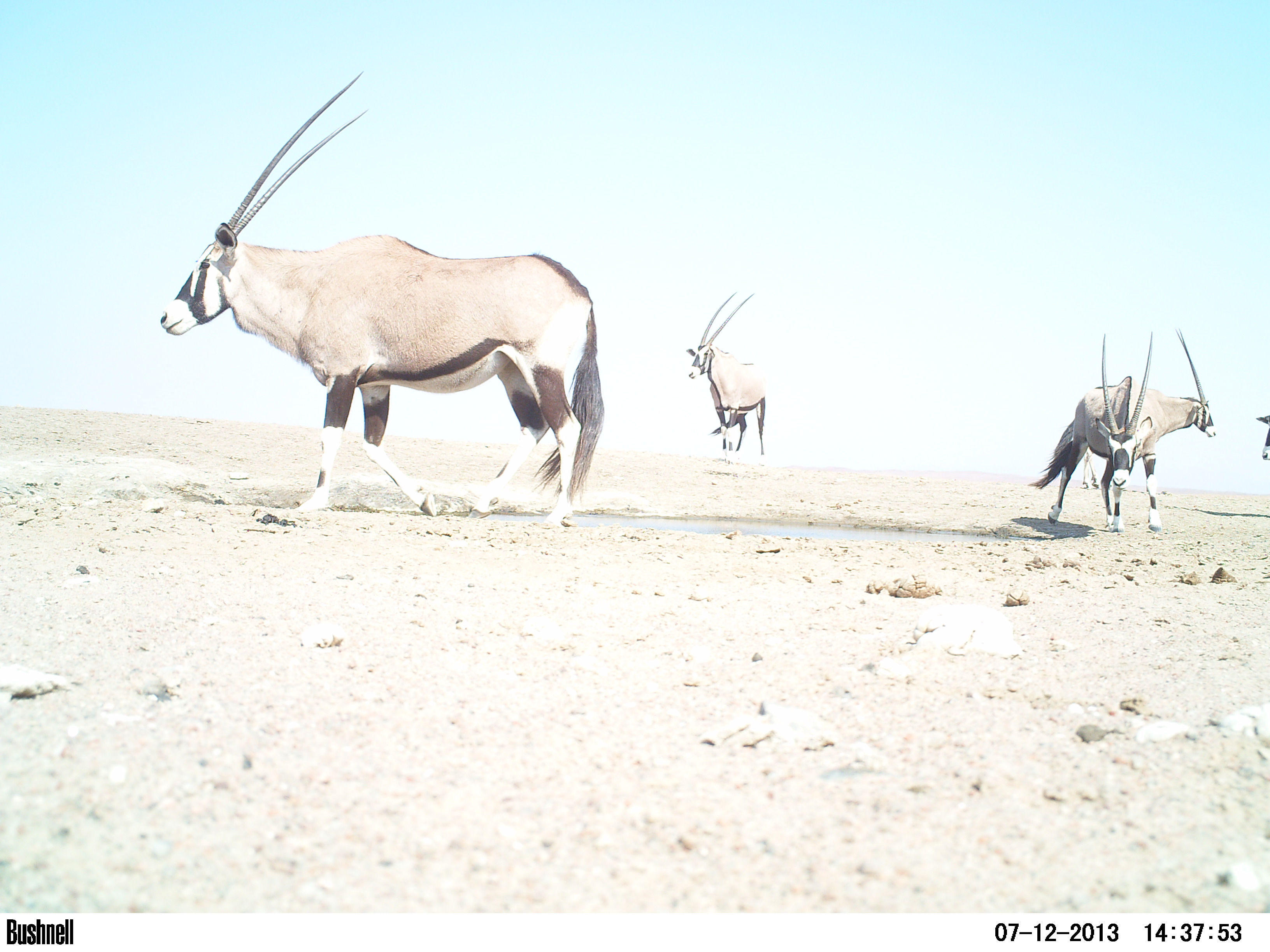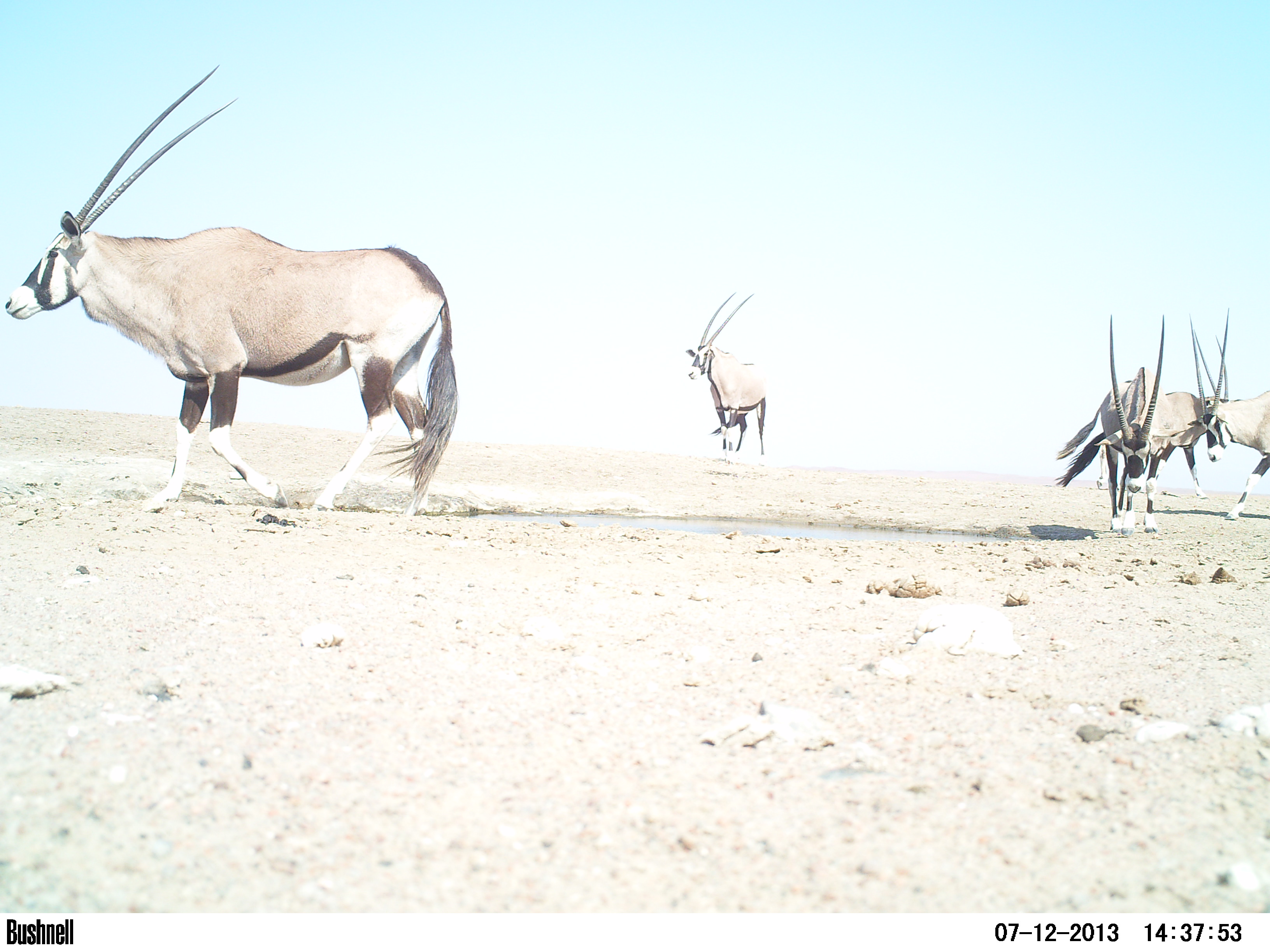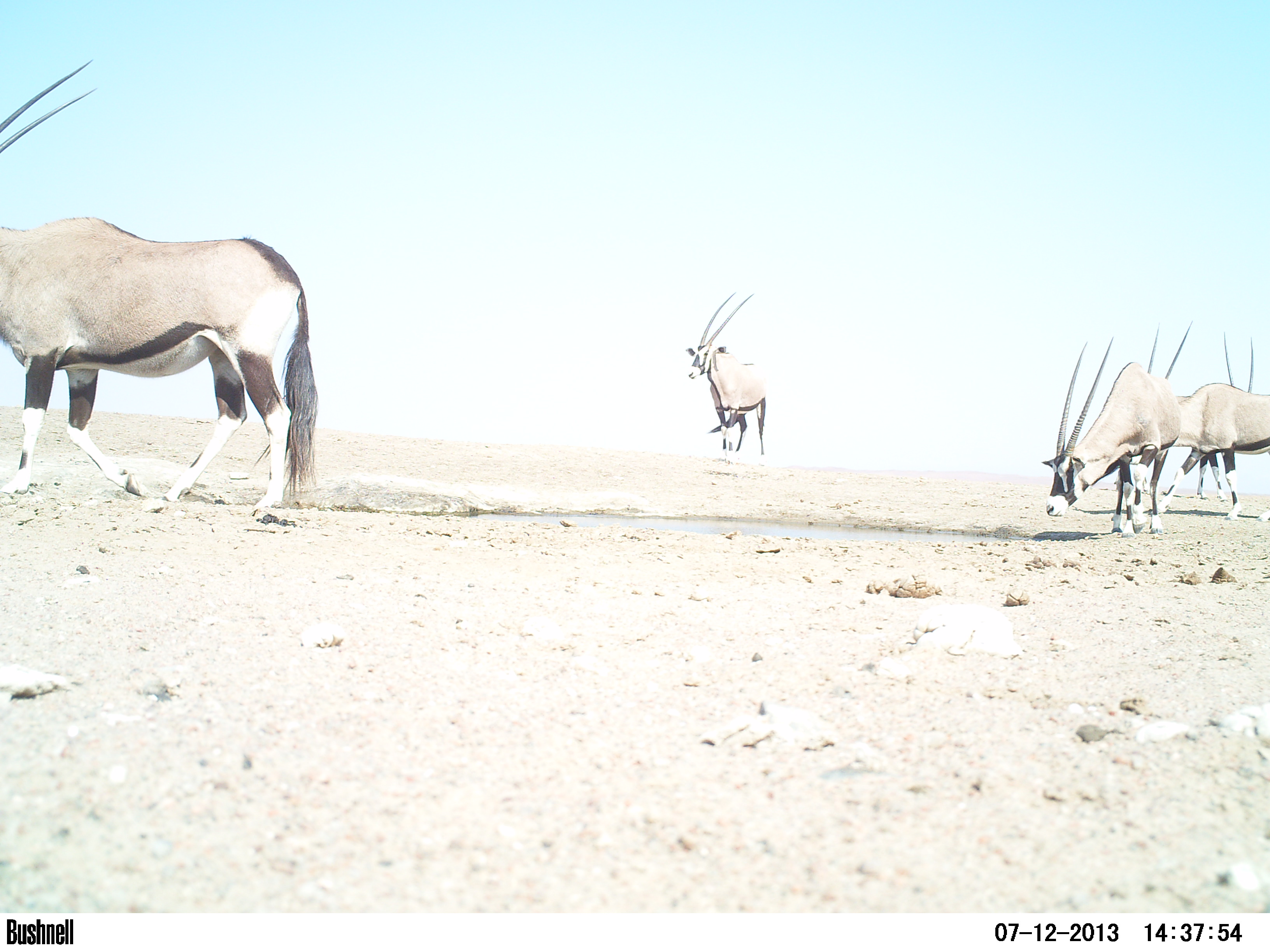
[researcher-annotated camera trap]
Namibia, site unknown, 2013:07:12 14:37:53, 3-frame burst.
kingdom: Animalia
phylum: Chordata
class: Mammalia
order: Artiodactyla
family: Bovidae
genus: Oryx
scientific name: Oryx gazella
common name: gemsbok